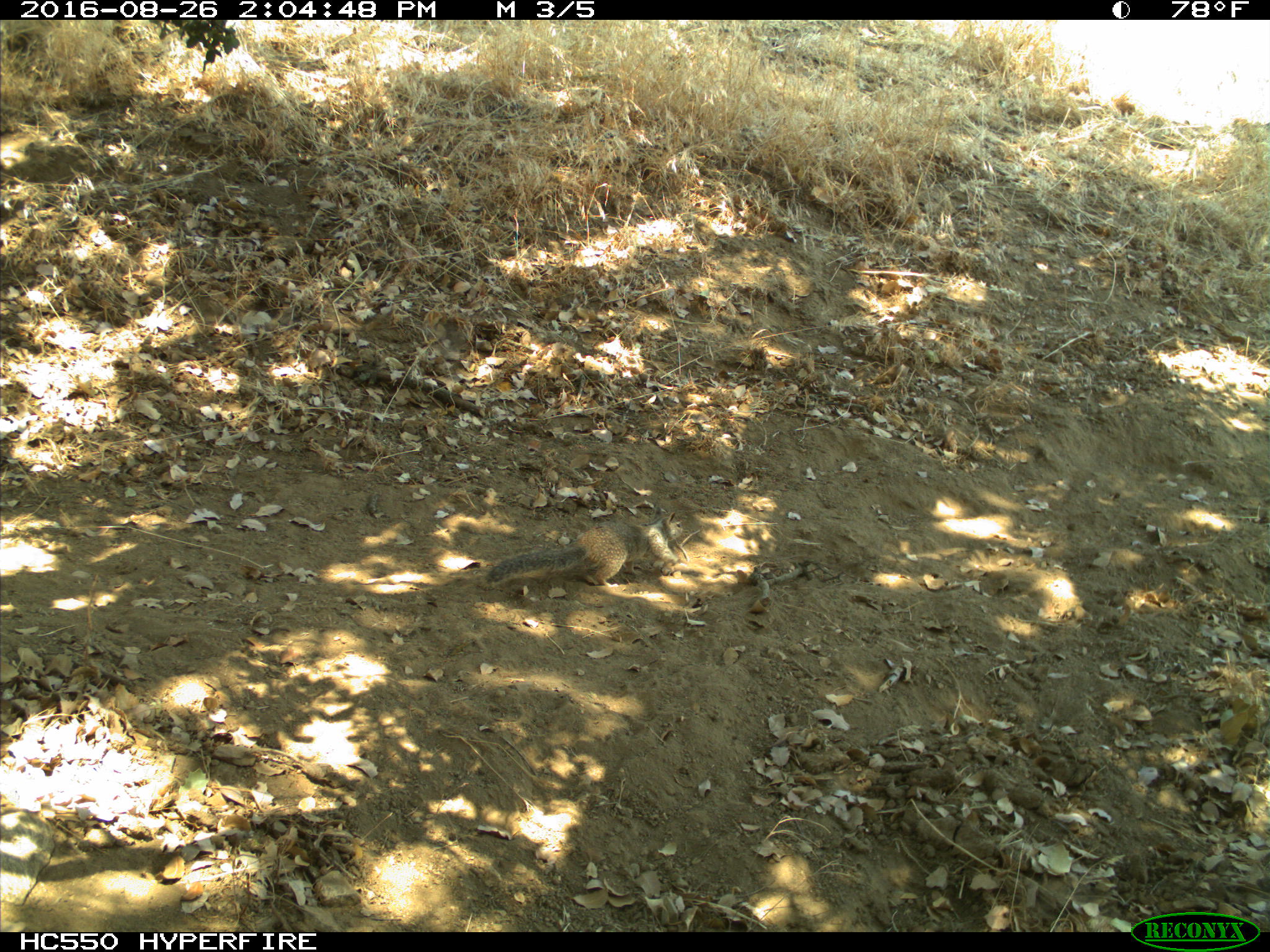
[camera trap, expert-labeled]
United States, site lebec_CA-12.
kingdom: Animalia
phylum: Chordata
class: Mammalia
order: Rodentia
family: Sciuridae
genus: Otospermophilus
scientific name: Otospermophilus beecheyi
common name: california ground squirrel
Otospermophilus beecheyi (california ground squirrel).